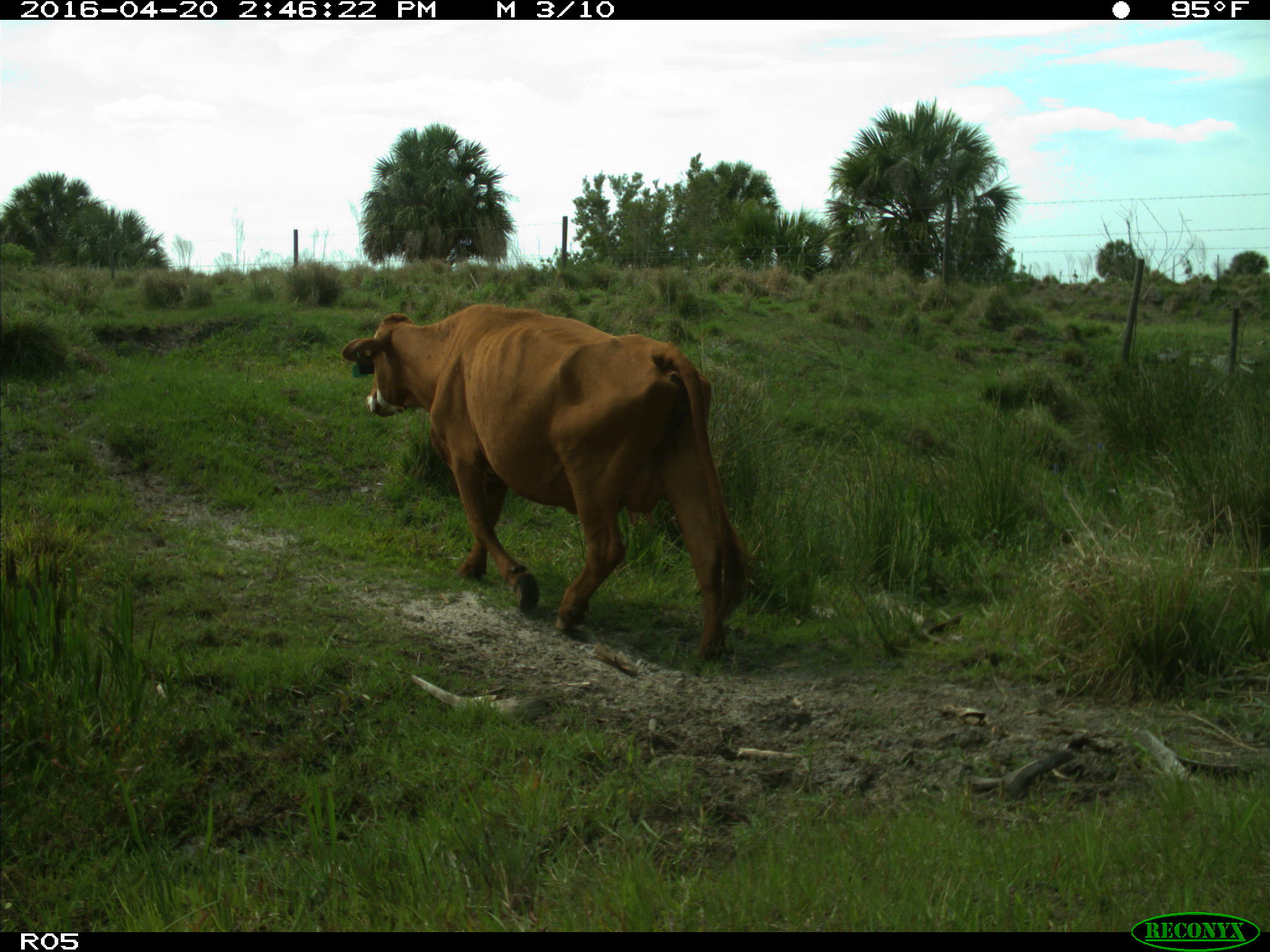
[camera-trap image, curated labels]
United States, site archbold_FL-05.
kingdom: Animalia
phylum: Chordata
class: Mammalia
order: Artiodactyla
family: Bovidae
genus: Bos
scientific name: Bos taurus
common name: domestic cow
Bos taurus (domestic cow).